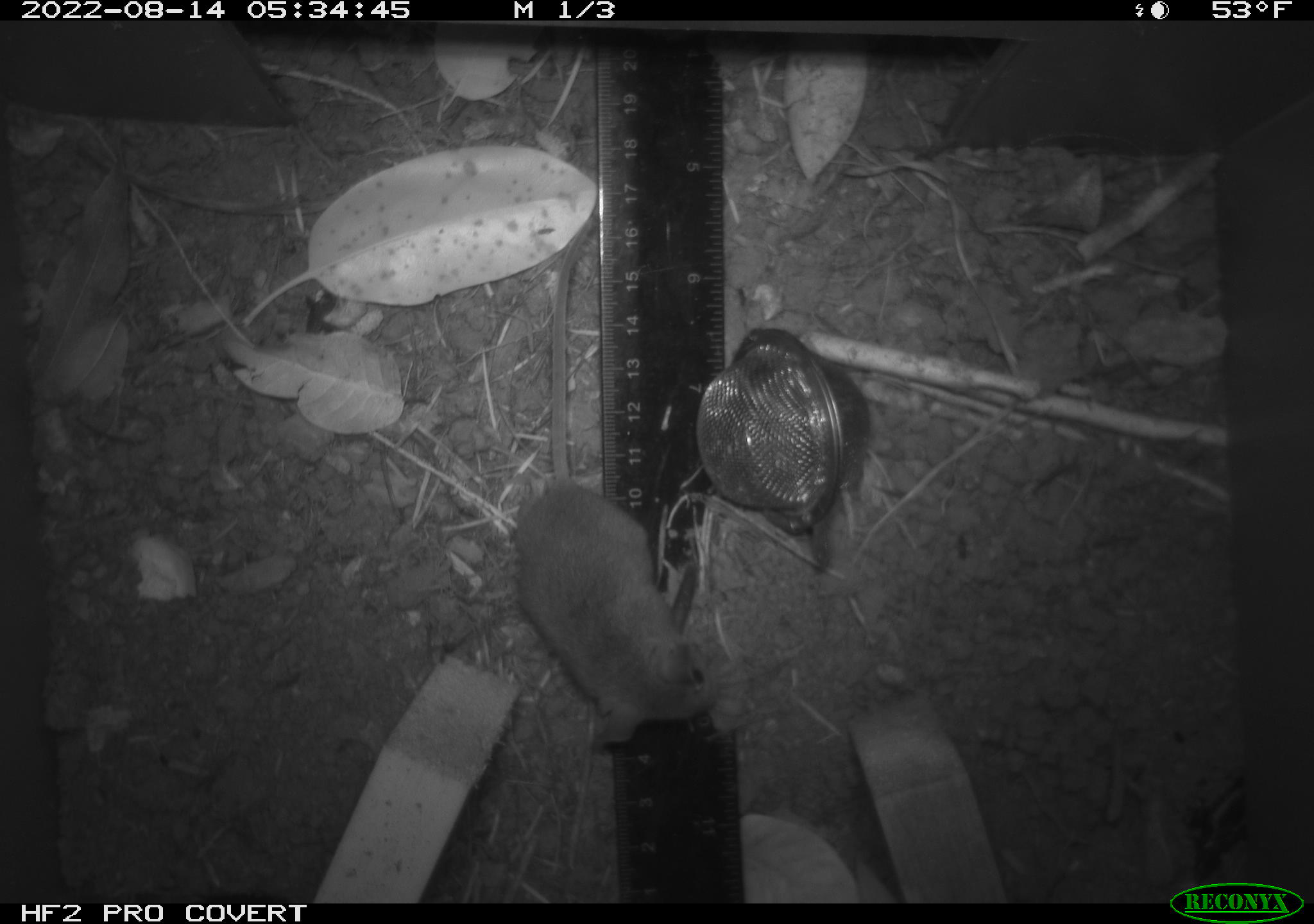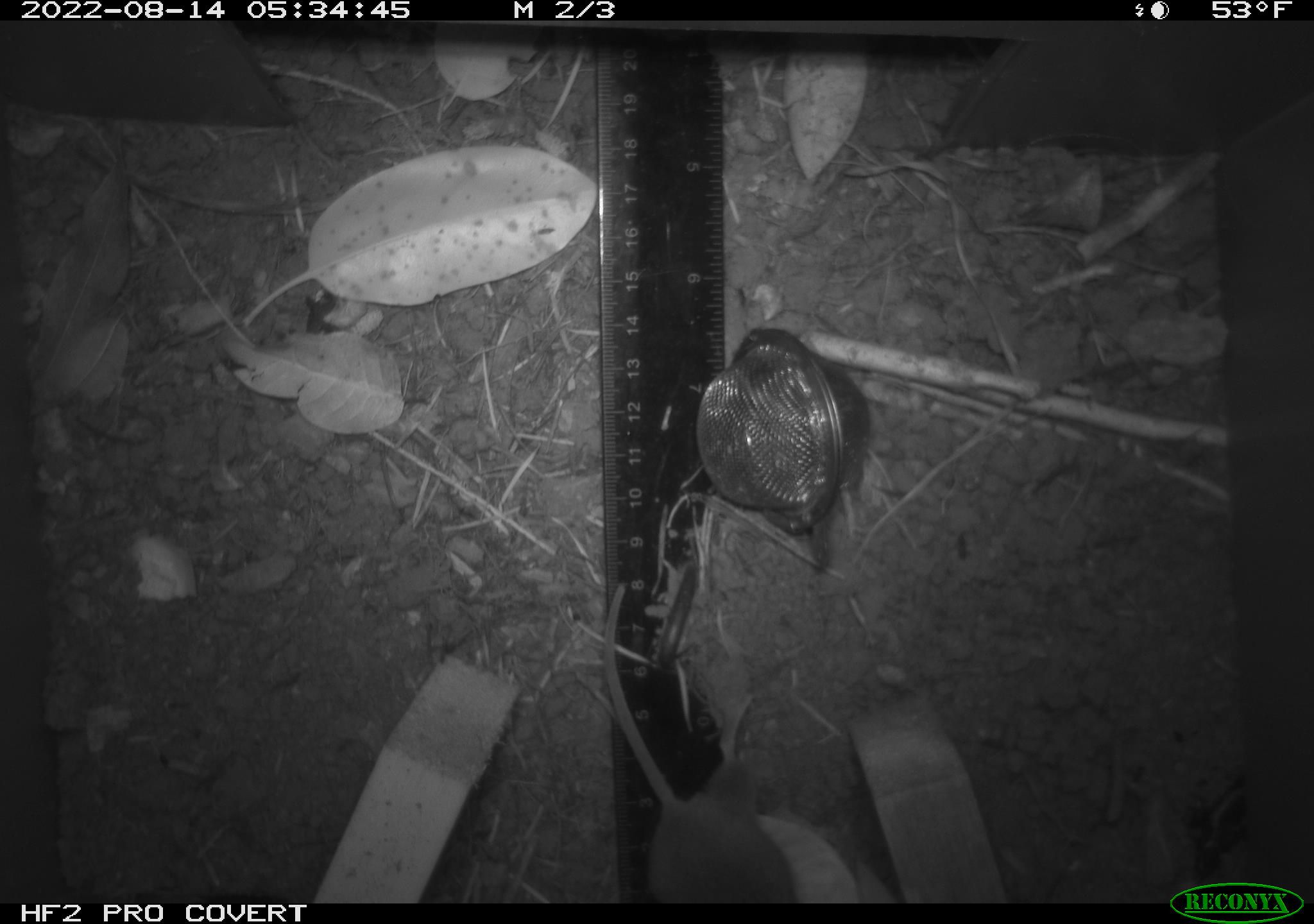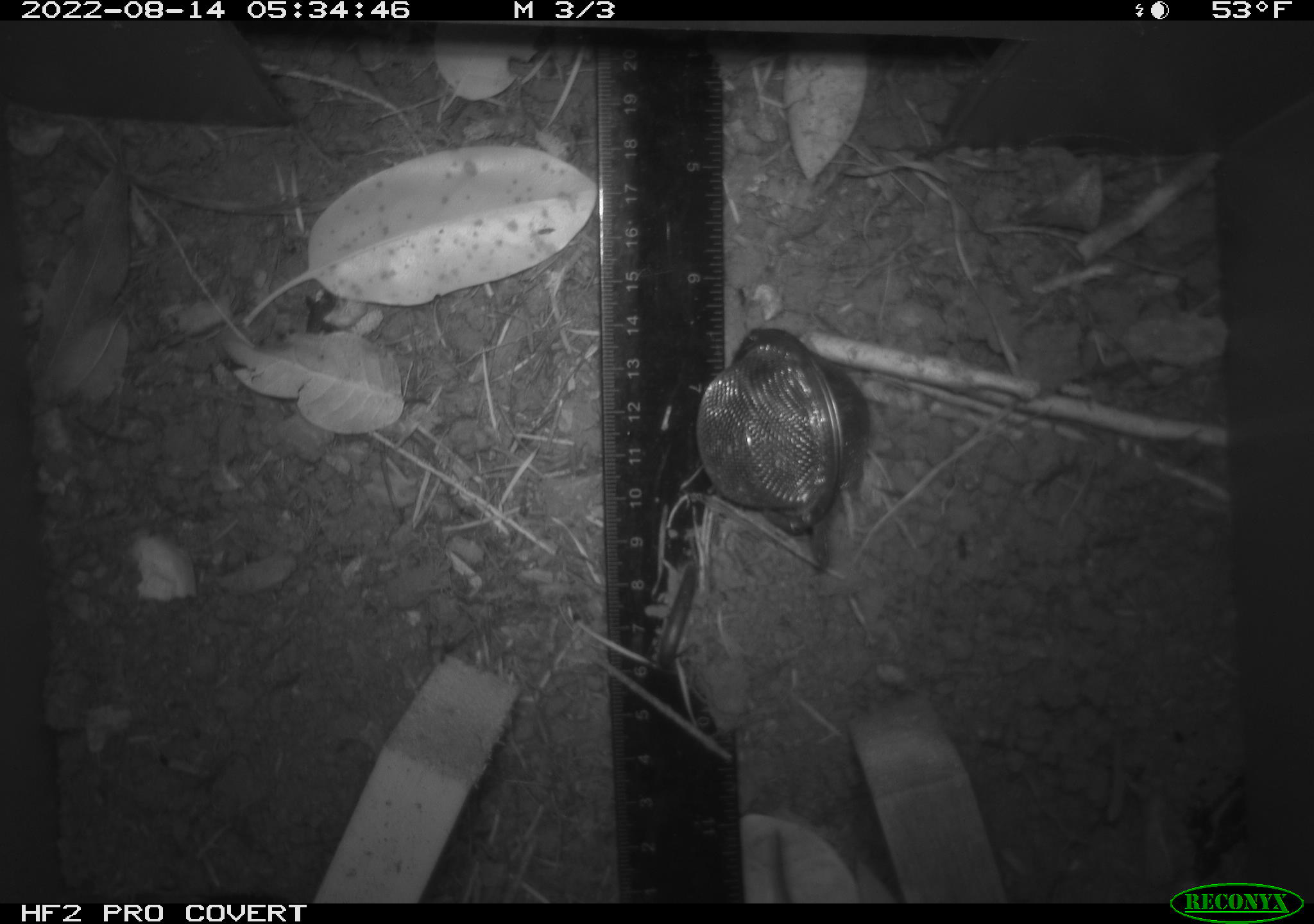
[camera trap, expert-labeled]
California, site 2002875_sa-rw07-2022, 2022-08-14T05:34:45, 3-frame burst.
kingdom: Animalia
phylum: Chordata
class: Mammalia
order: Rodentia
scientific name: Rodentia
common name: mouse species